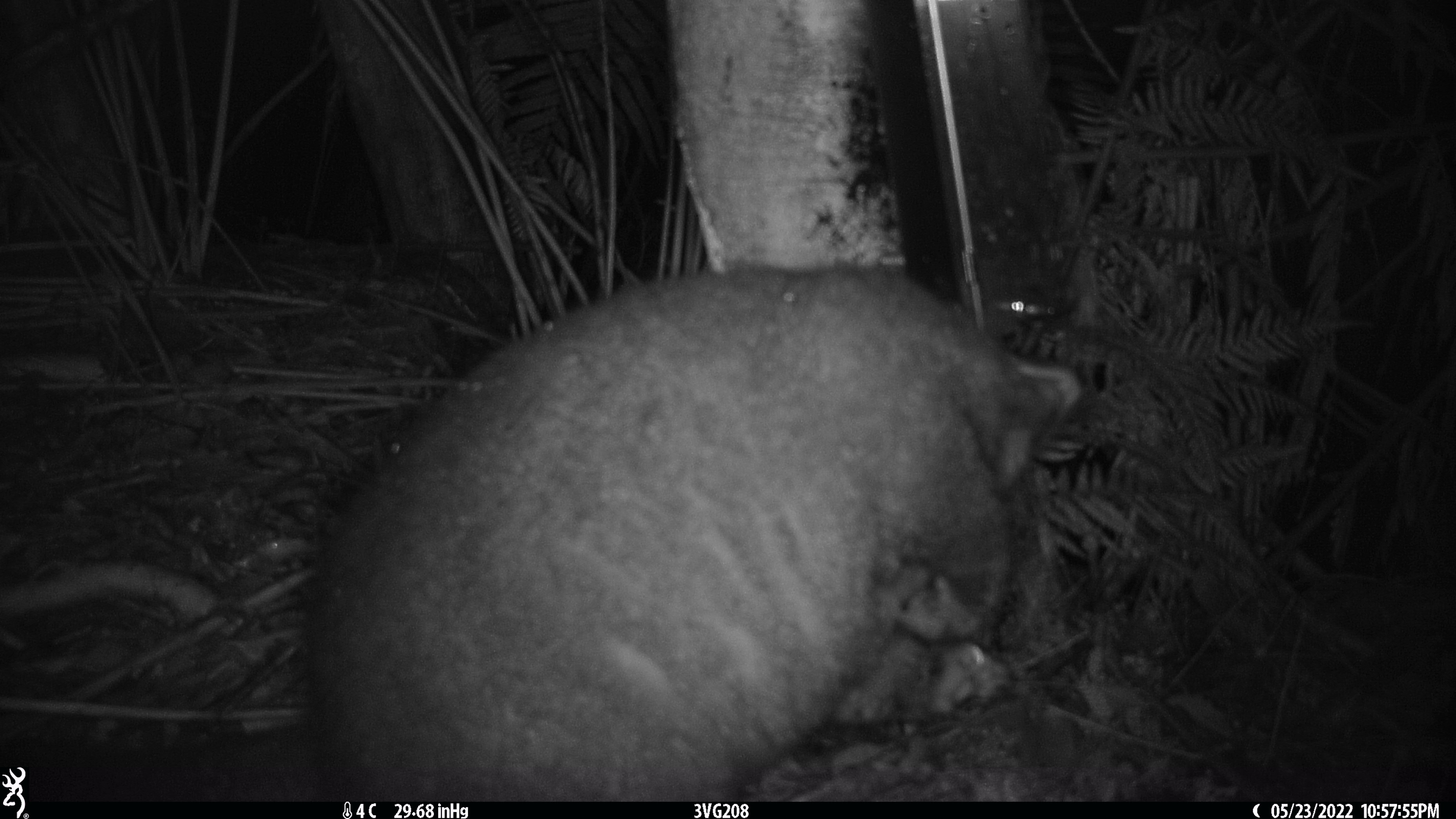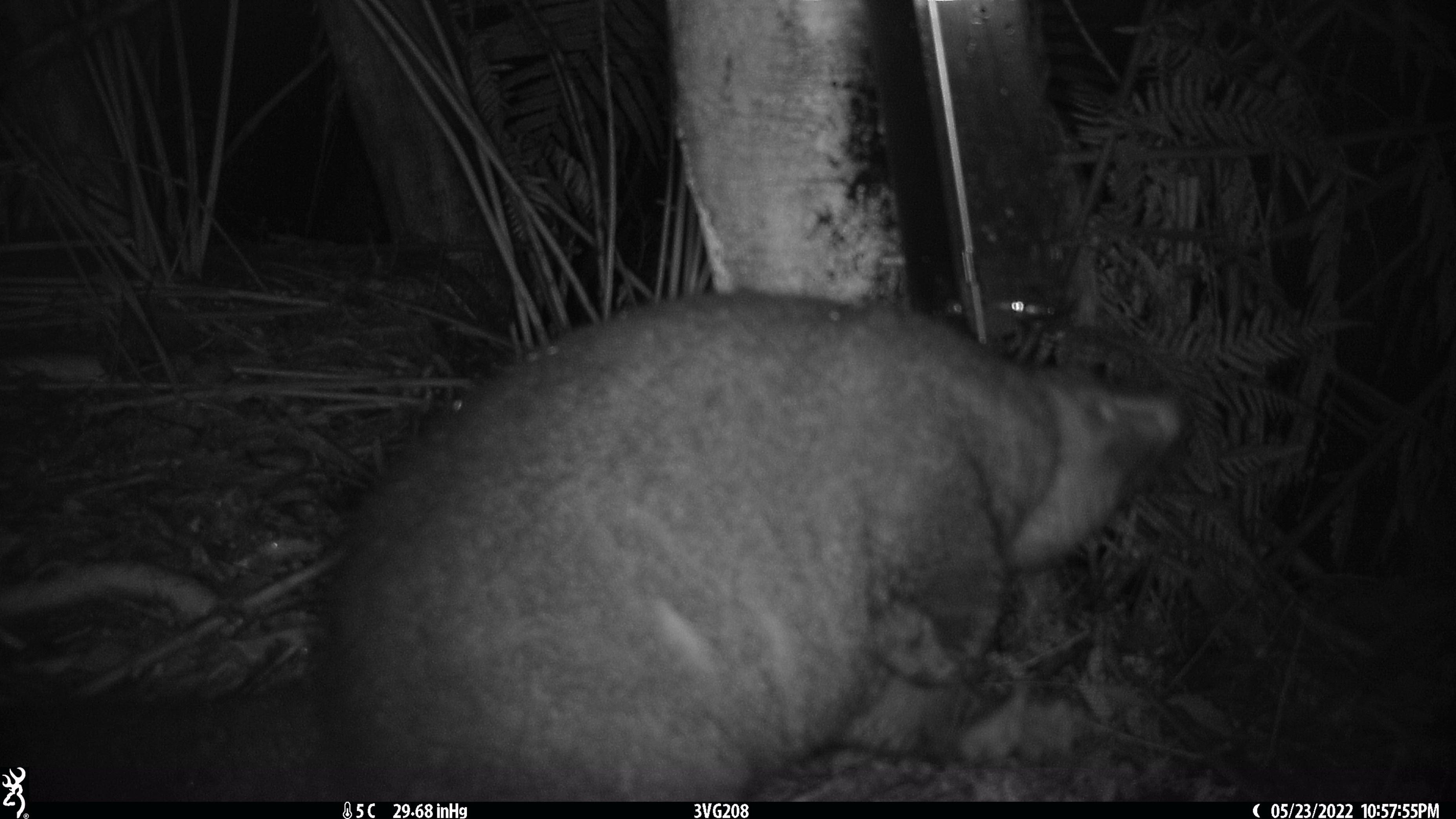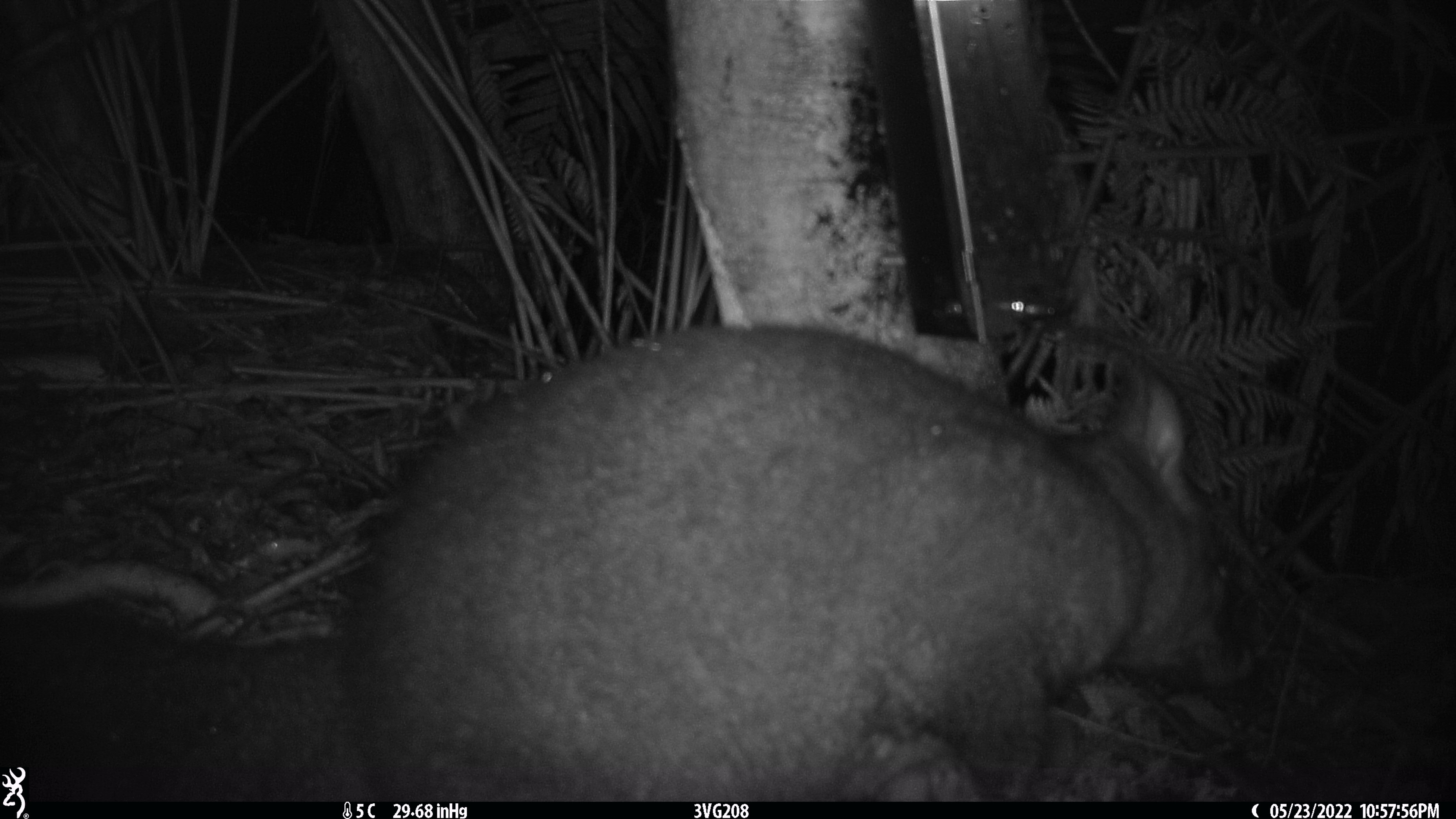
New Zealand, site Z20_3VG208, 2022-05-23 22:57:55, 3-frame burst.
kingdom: Animalia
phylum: Chordata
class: Mammalia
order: Diprotodontia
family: Phalangeridae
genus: Trichosurus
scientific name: Trichosurus vulpecula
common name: common brushtail possum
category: possum